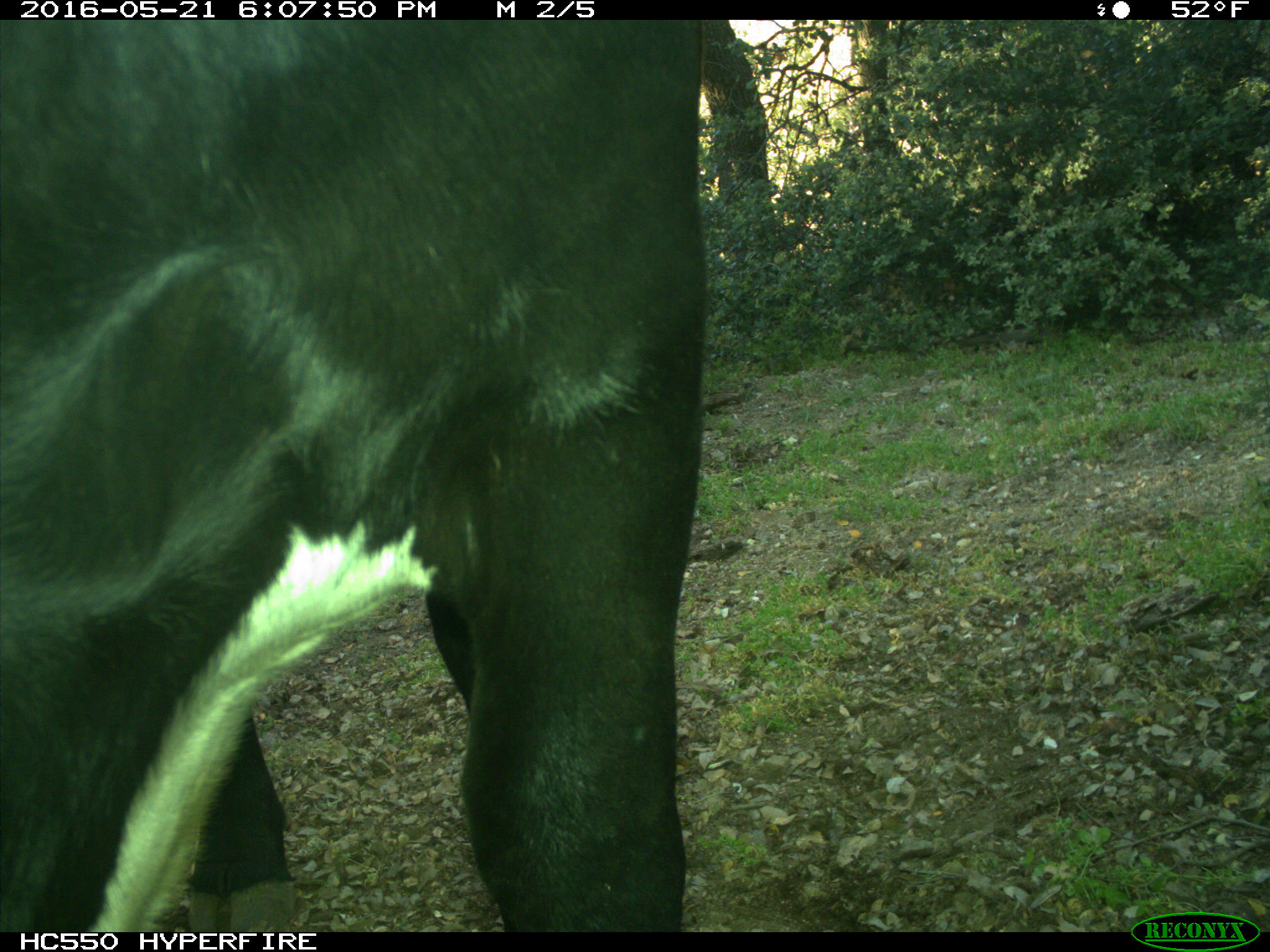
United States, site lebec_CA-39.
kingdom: Animalia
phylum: Chordata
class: Mammalia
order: Artiodactyla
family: Bovidae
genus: Bos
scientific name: Bos taurus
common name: domestic cow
Bos taurus (domestic cow).